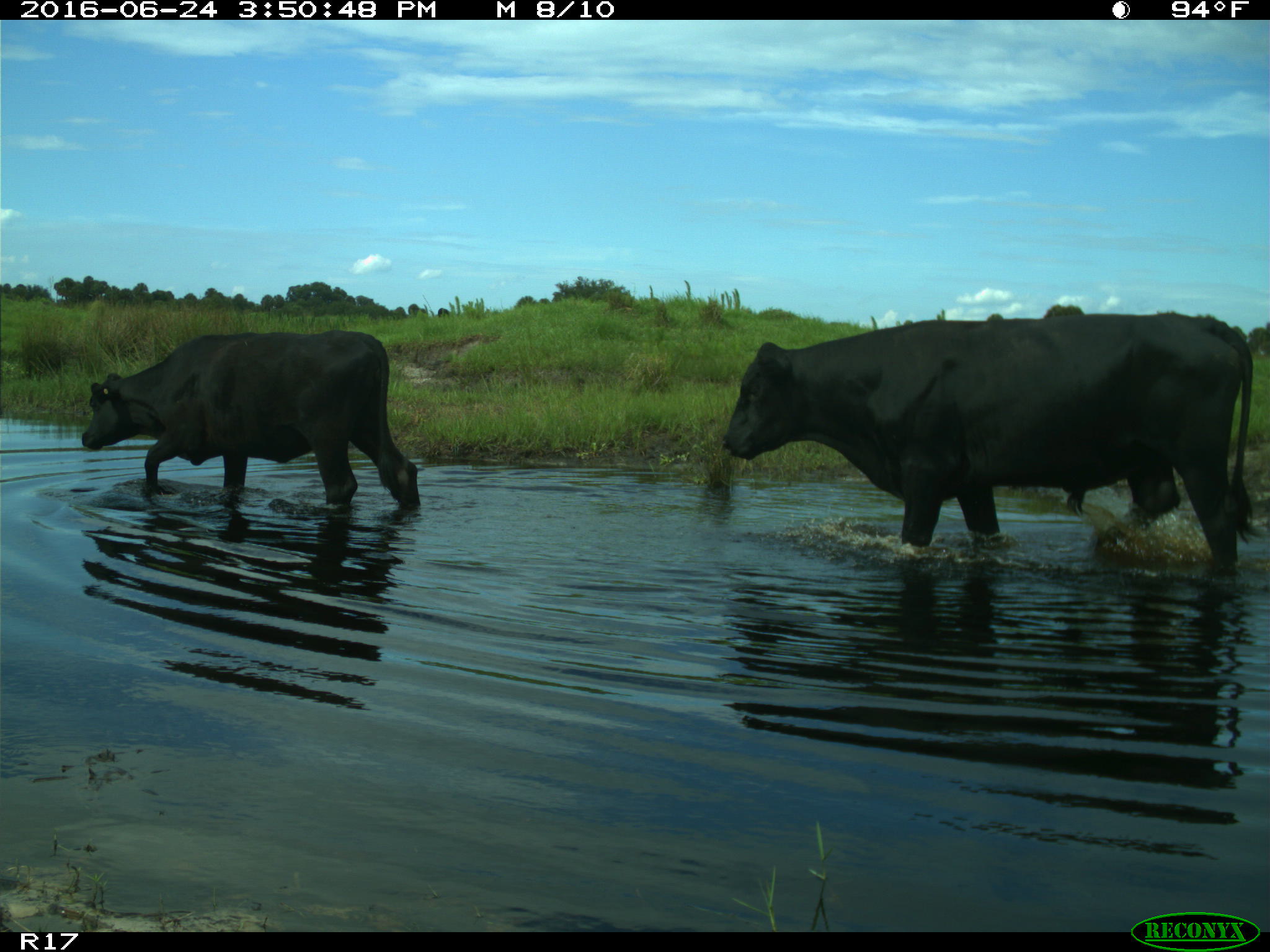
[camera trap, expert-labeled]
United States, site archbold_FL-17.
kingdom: Animalia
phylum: Chordata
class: Mammalia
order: Artiodactyla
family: Bovidae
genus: Bos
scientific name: Bos taurus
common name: domestic cow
Bos taurus (domestic cow).